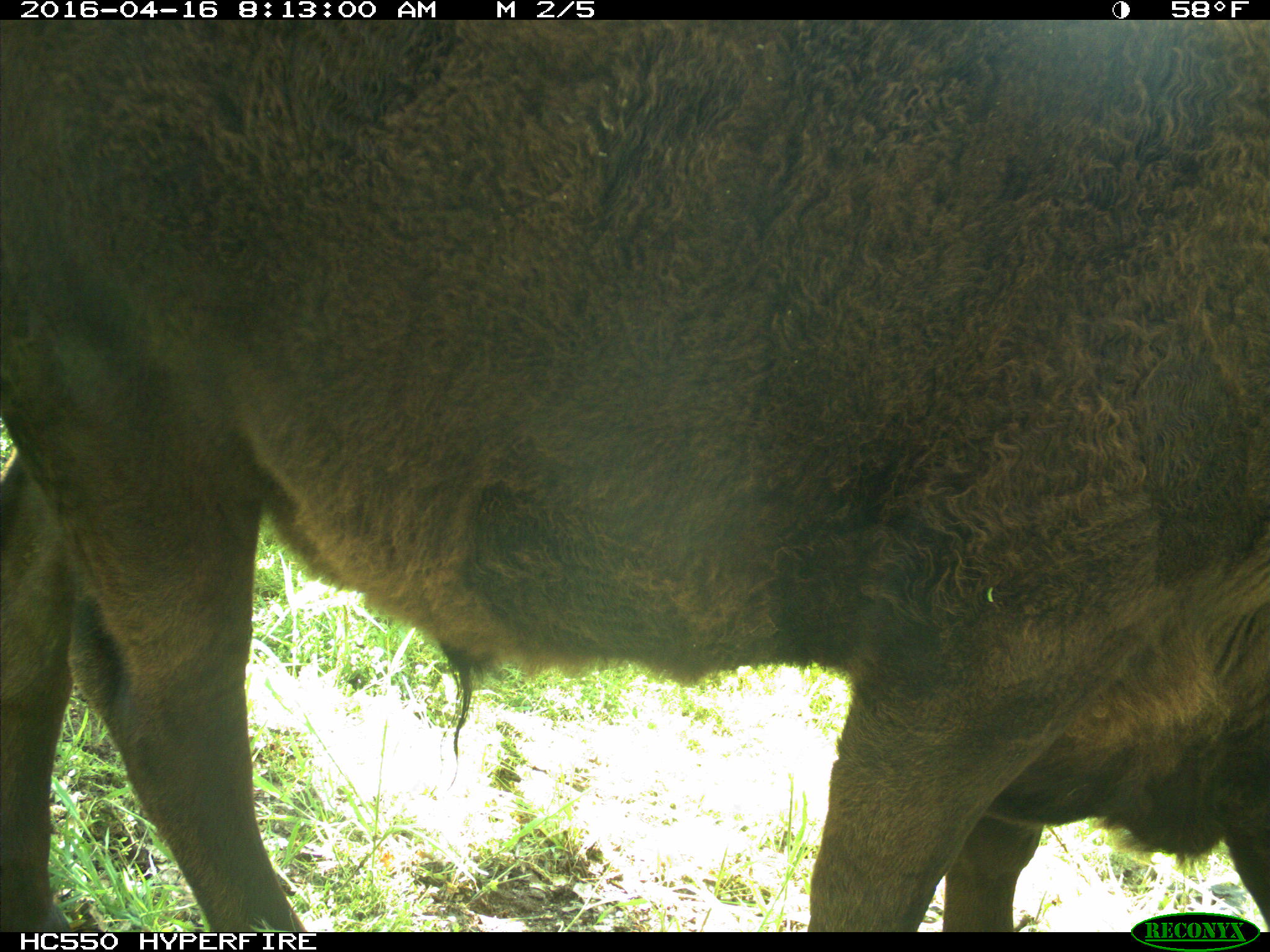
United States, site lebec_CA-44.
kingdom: Animalia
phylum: Chordata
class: Mammalia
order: Artiodactyla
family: Bovidae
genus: Bos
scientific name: Bos taurus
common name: domestic cow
Bos taurus (domestic cow).